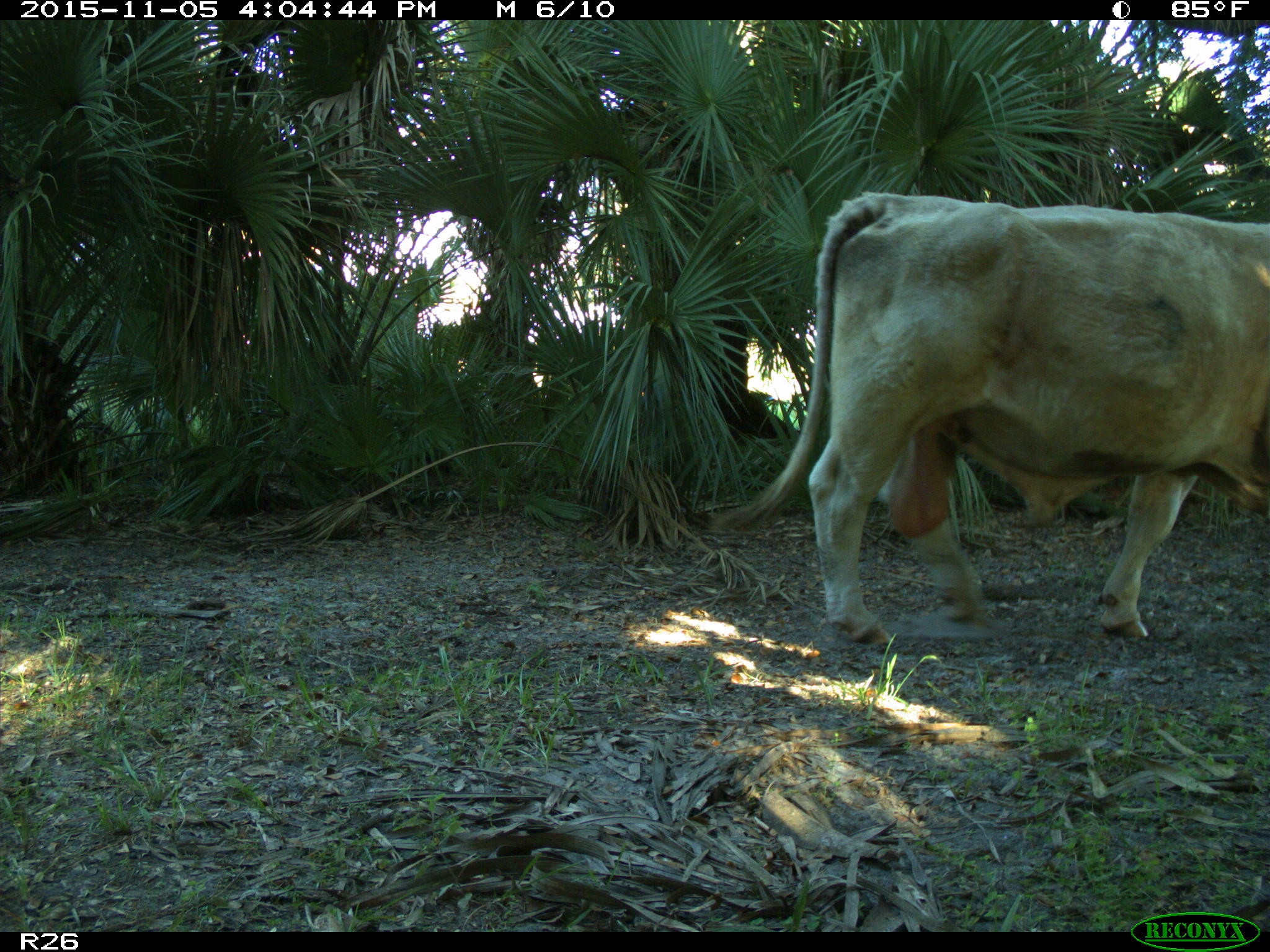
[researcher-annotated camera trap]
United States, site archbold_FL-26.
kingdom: Animalia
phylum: Chordata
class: Mammalia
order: Artiodactyla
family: Bovidae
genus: Bos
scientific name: Bos taurus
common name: domestic cow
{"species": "Bos taurus (domestic cow)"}